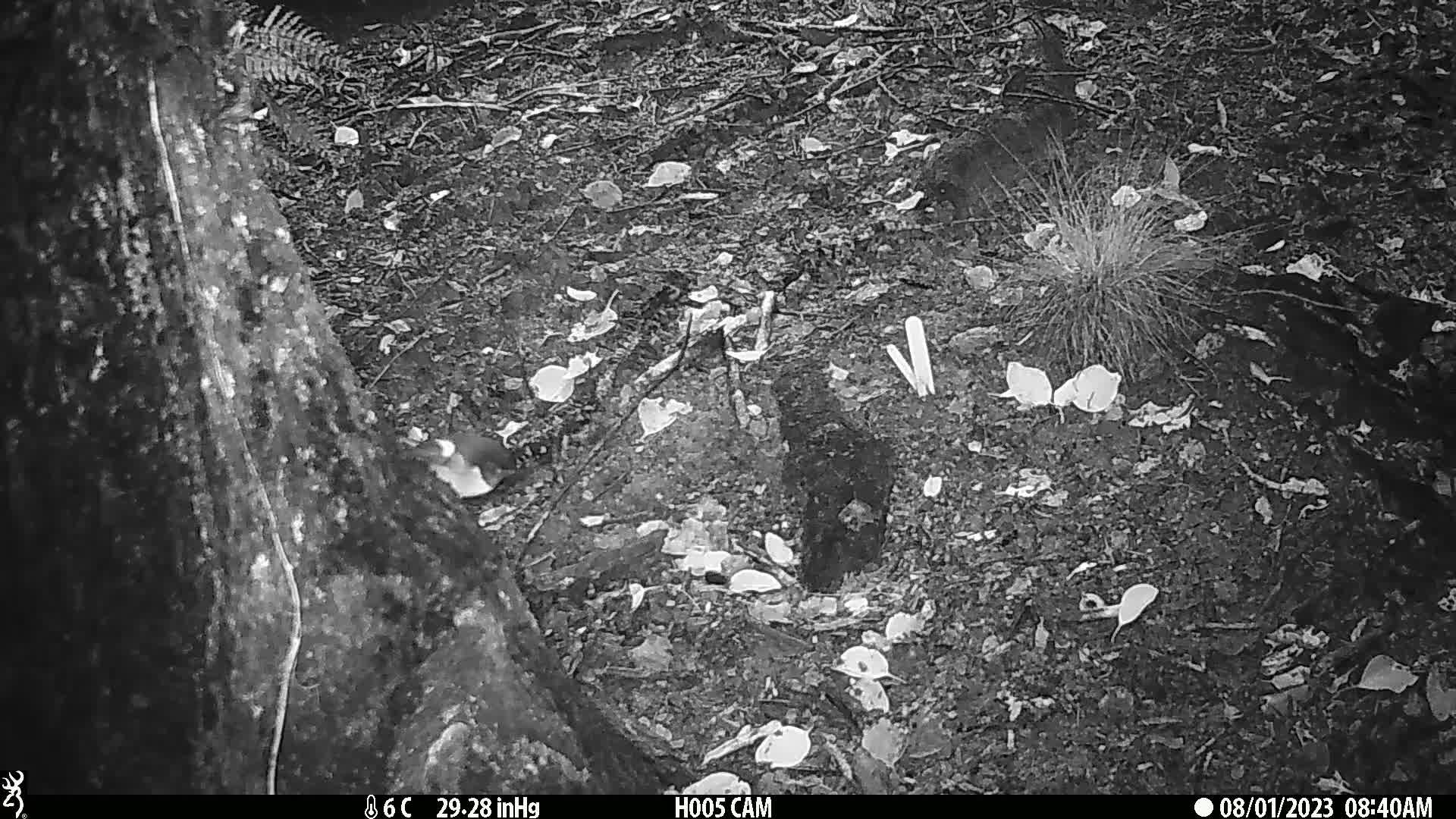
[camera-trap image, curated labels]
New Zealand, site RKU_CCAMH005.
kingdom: Animalia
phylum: Chordata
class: Aves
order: Passeriformes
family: Petroicidae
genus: Petroica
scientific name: Petroica macrocephala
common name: tomtit